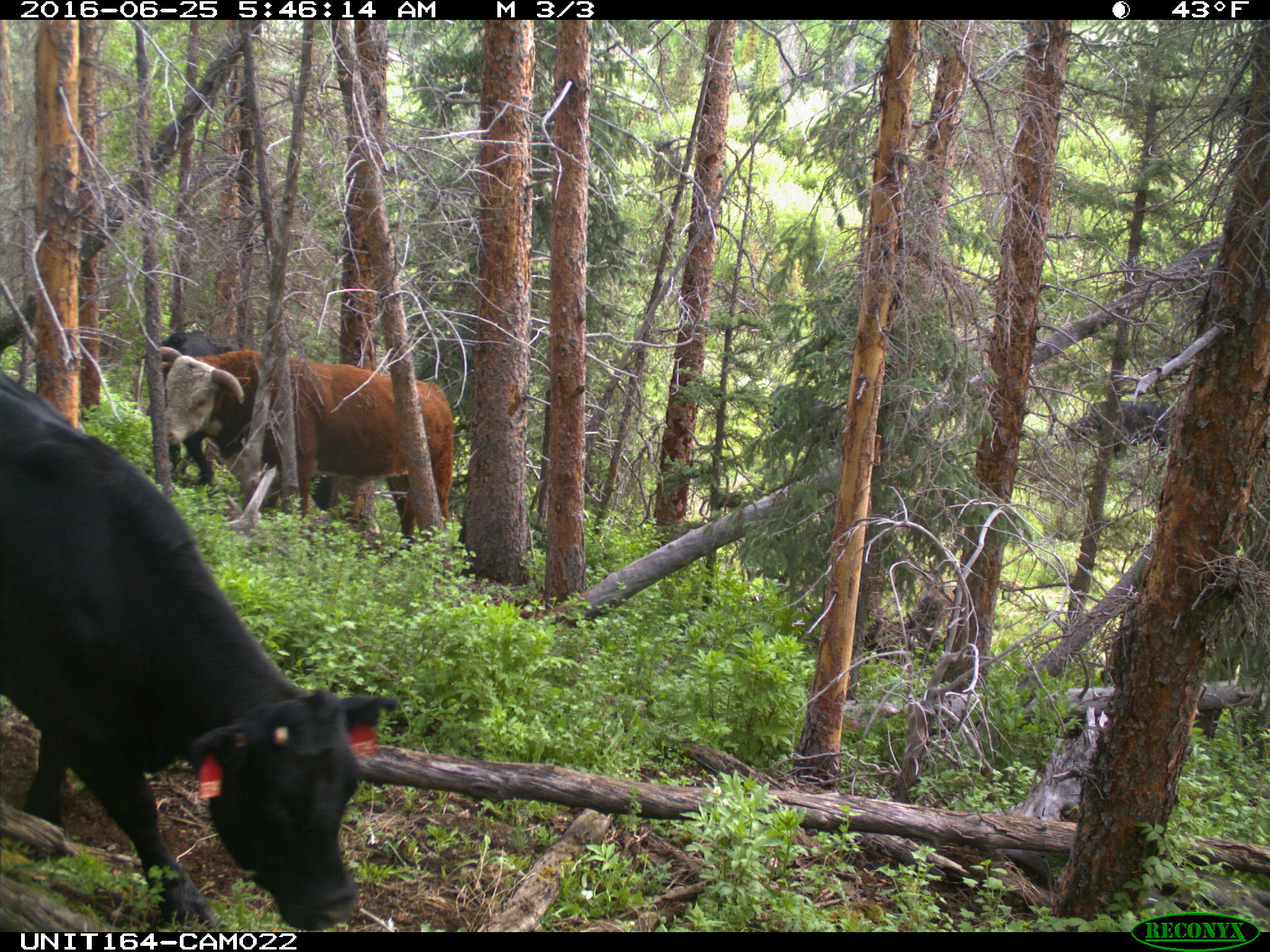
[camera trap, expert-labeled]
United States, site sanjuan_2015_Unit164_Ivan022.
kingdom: Animalia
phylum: Chordata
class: Mammalia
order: Artiodactyla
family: Bovidae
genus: Bos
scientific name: Bos taurus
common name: domestic cow